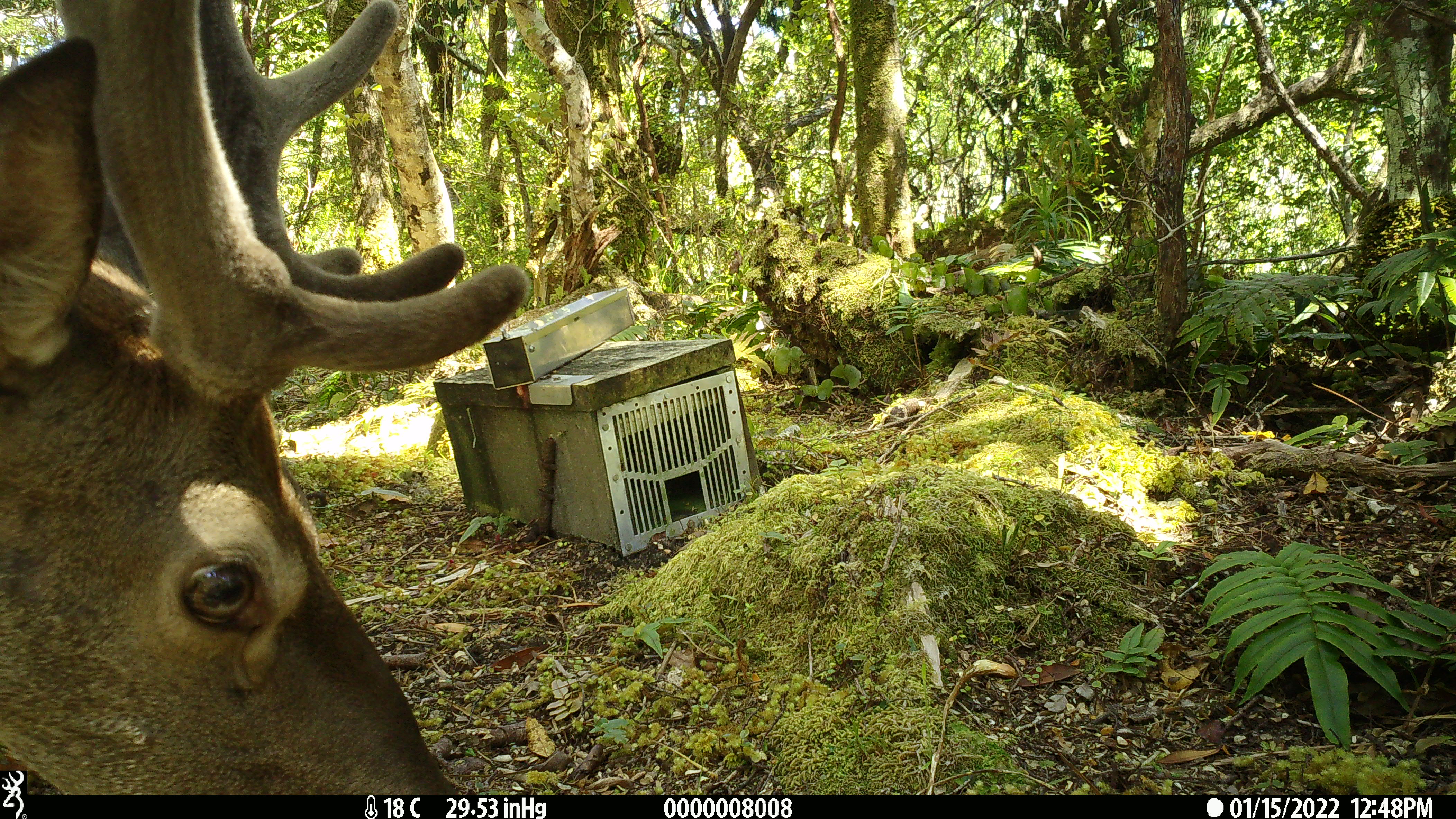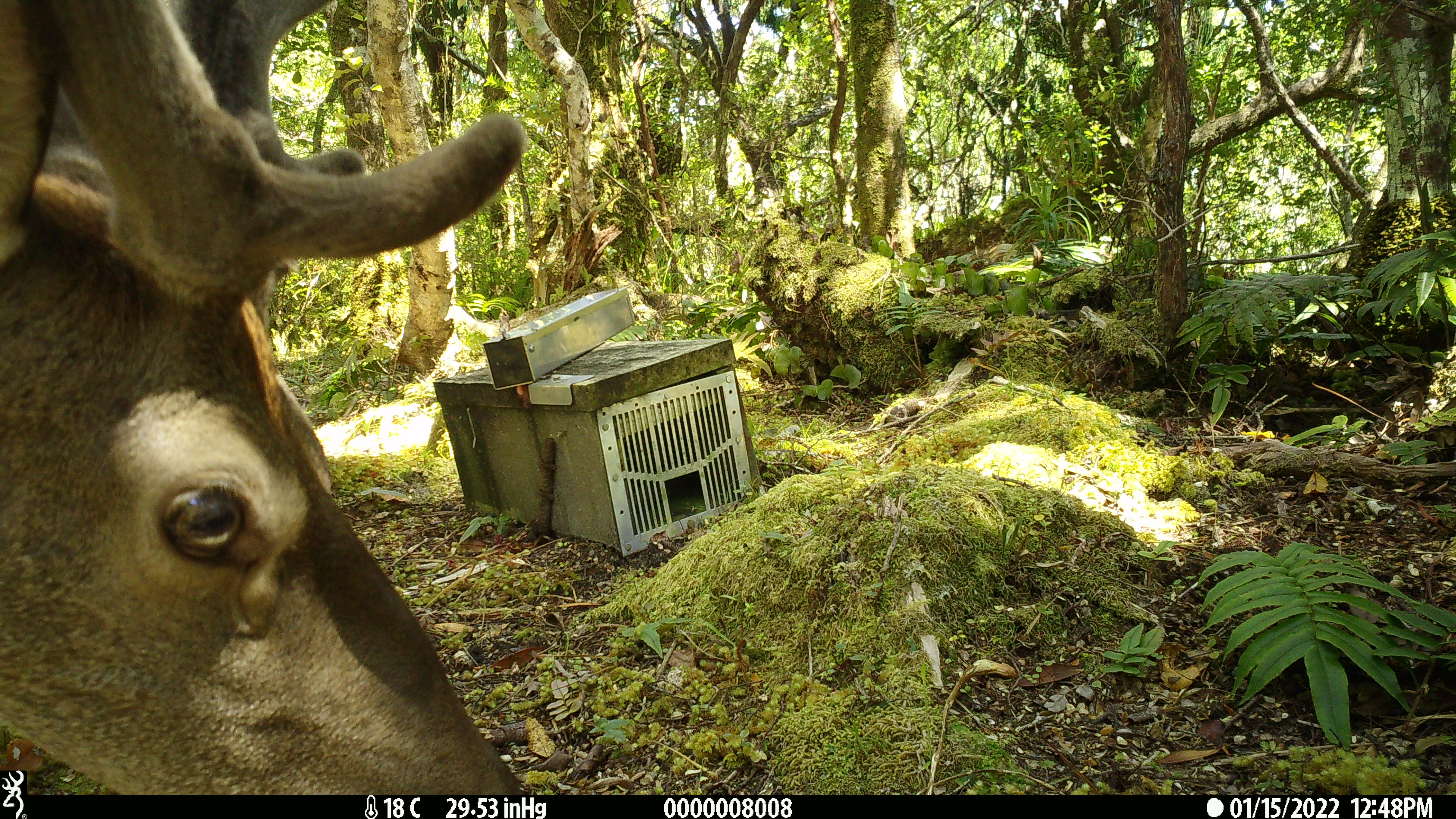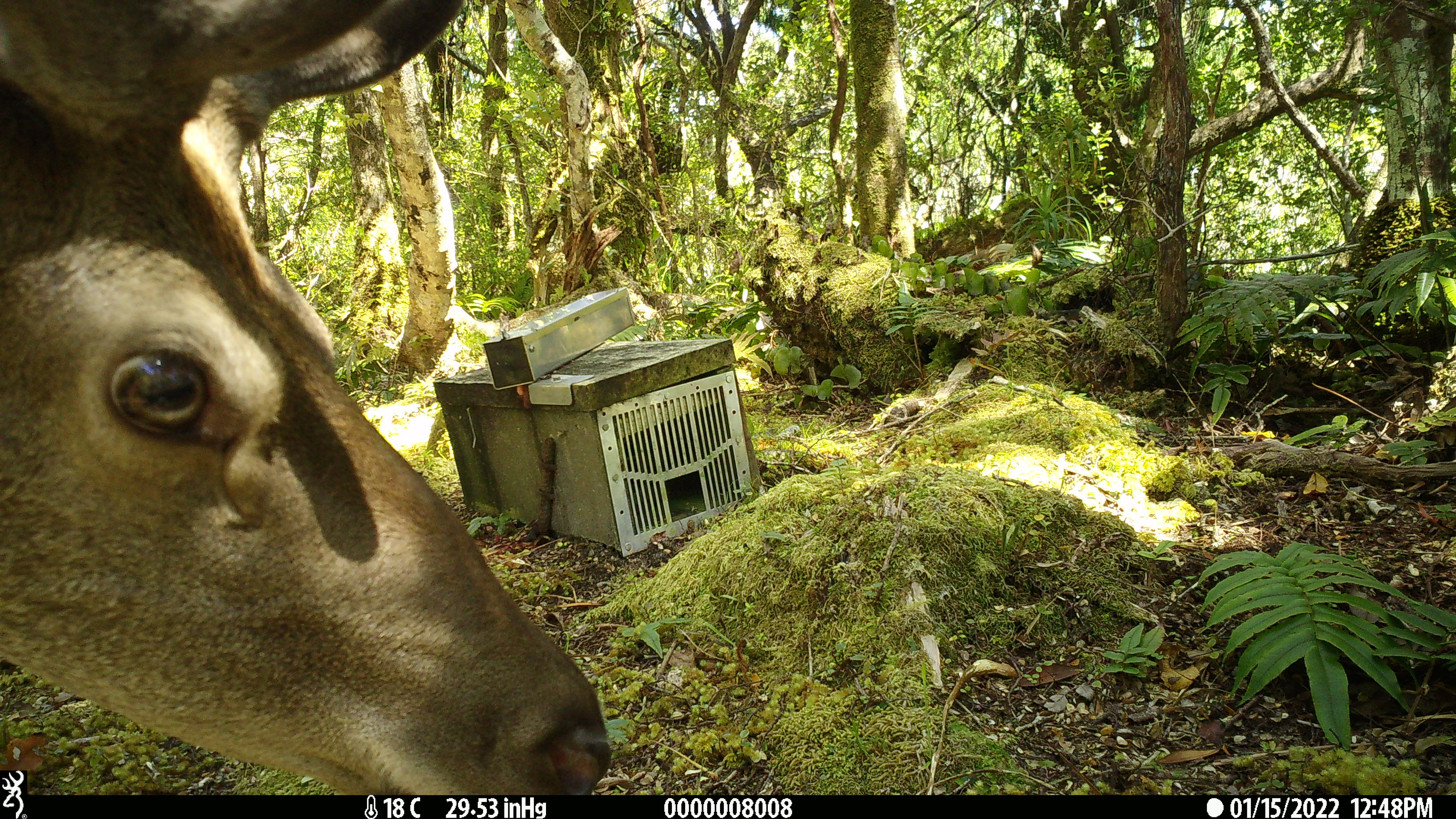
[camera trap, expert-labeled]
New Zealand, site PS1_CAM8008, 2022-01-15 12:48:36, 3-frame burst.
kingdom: Animalia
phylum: Chordata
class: Mammalia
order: Artiodactyla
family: Cervidae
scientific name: Cervidae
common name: deer